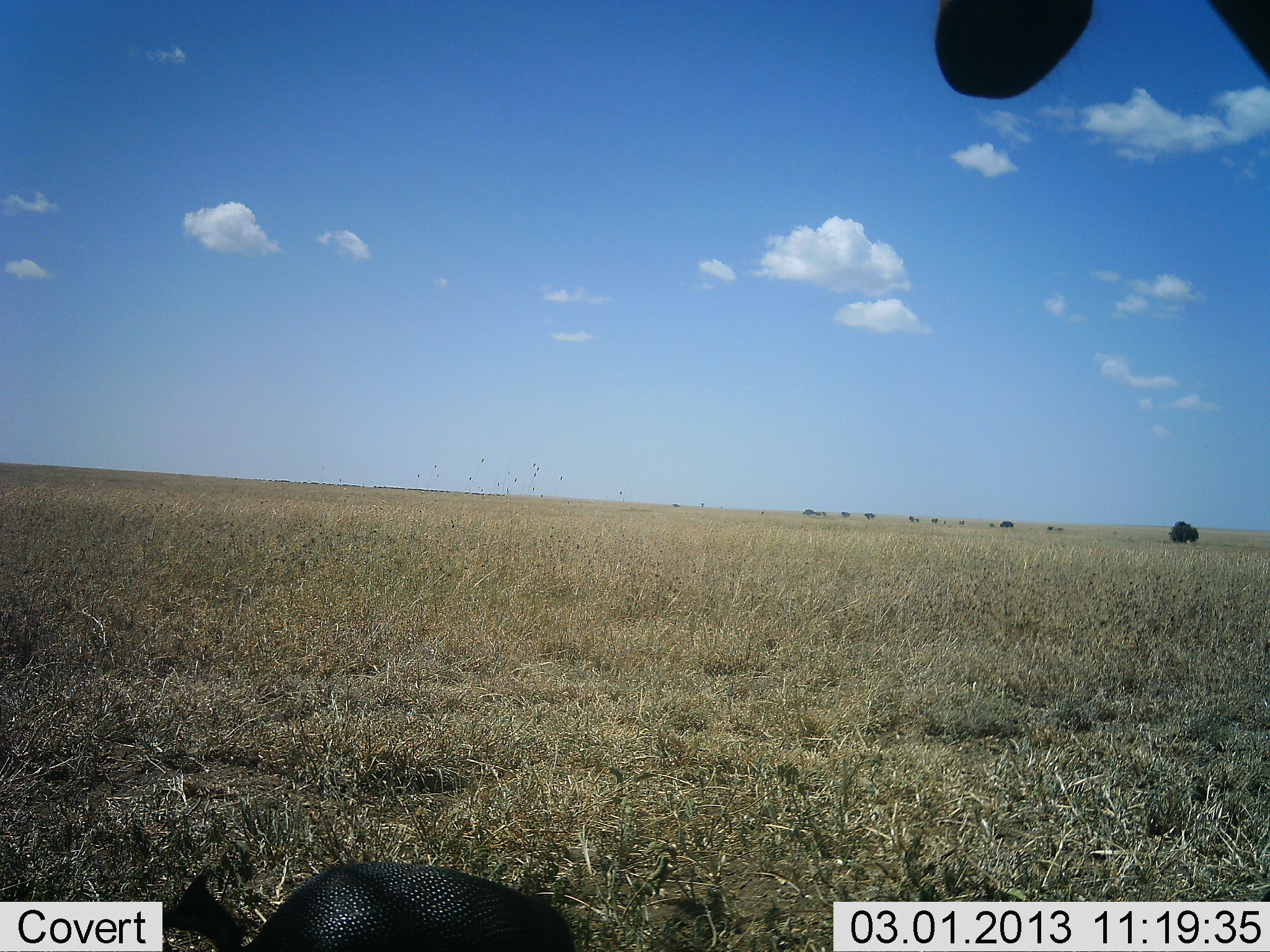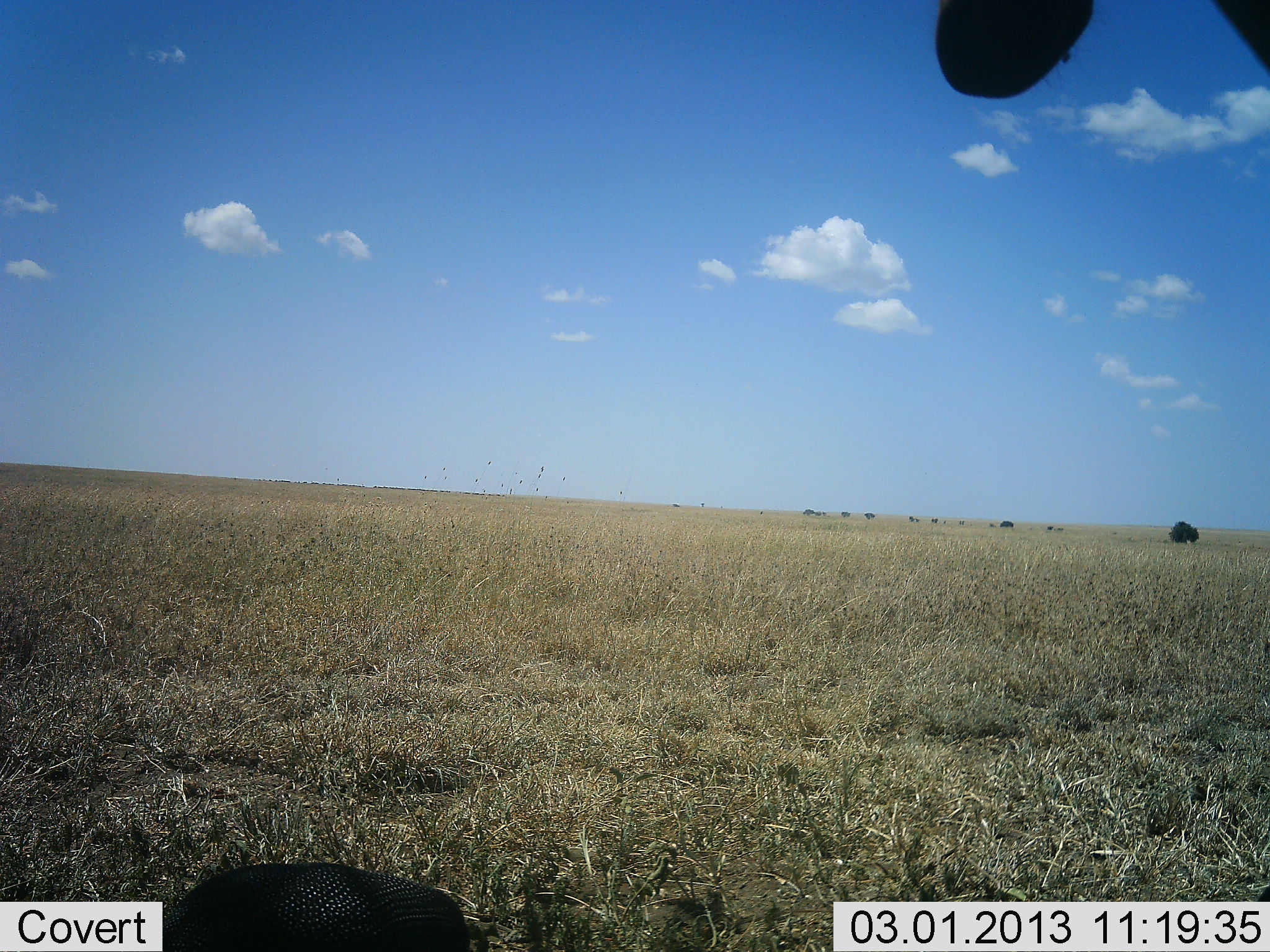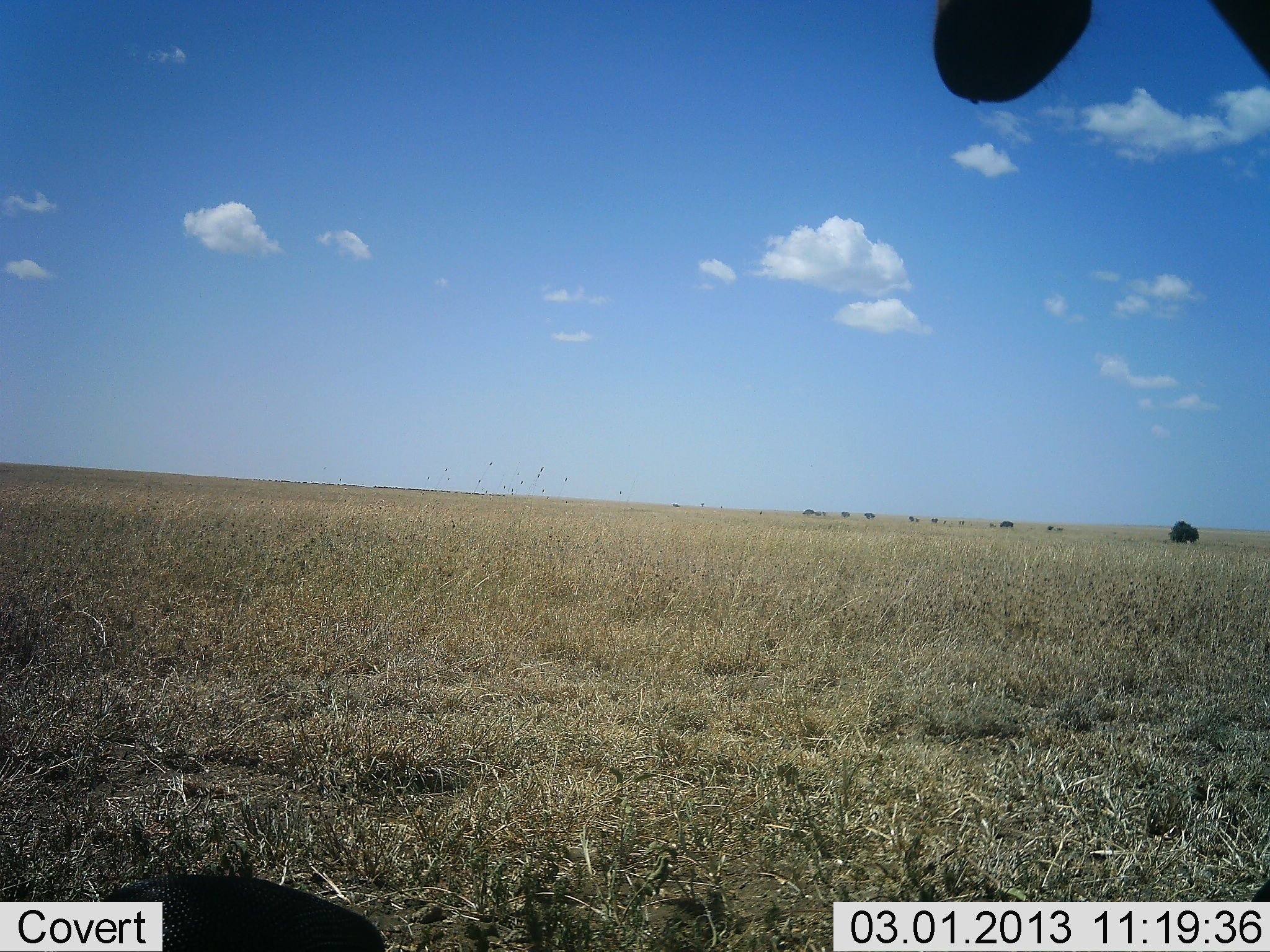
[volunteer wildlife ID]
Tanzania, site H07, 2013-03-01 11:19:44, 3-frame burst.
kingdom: Animalia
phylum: Chordata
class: Mammalia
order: Artiodactyla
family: Bovidae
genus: Alcelaphus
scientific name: Alcelaphus buselaphus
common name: hartebeest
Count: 1.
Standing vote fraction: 100%.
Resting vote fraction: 0%.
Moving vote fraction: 0%.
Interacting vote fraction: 0%.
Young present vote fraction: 0%.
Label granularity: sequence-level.